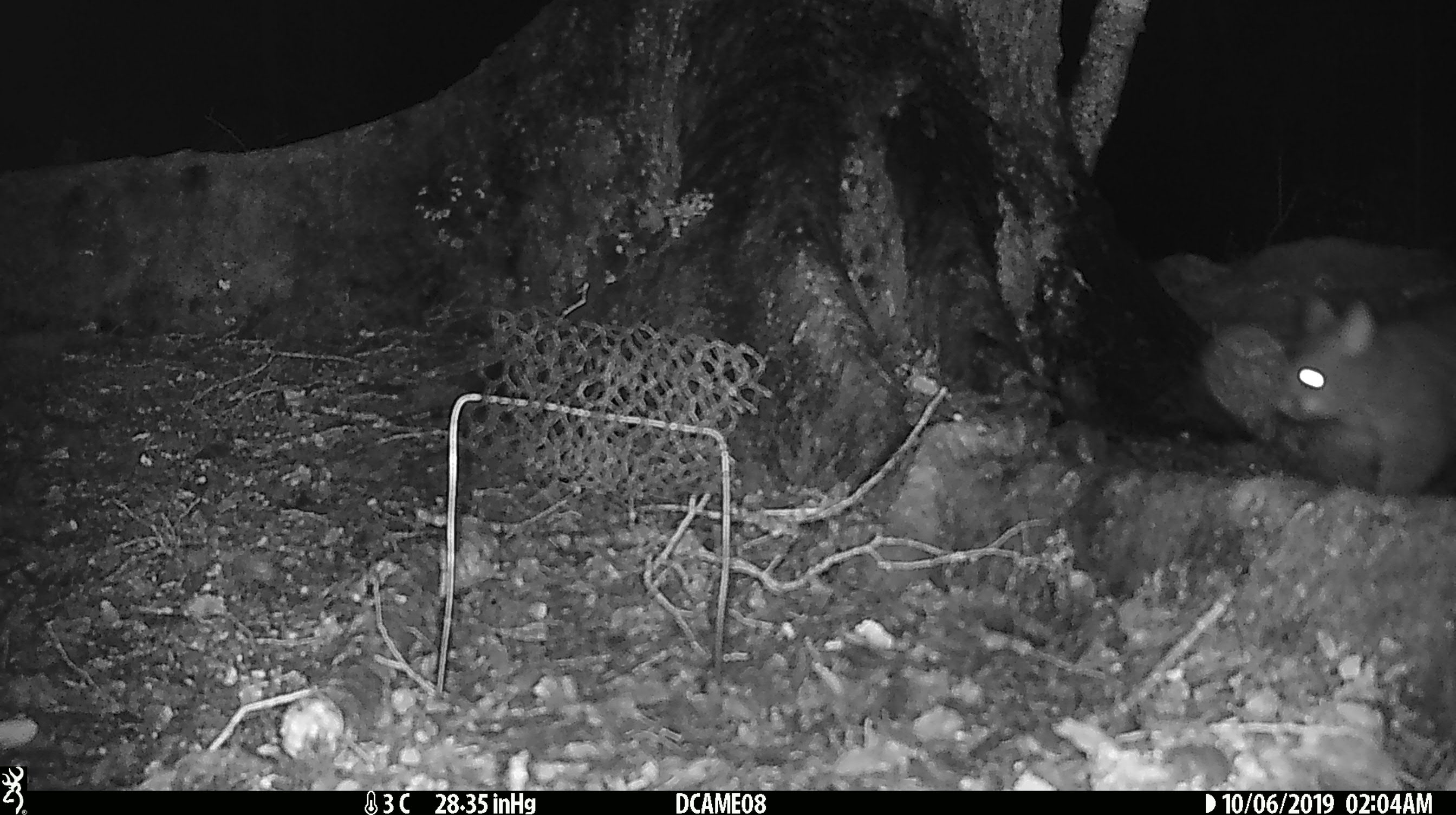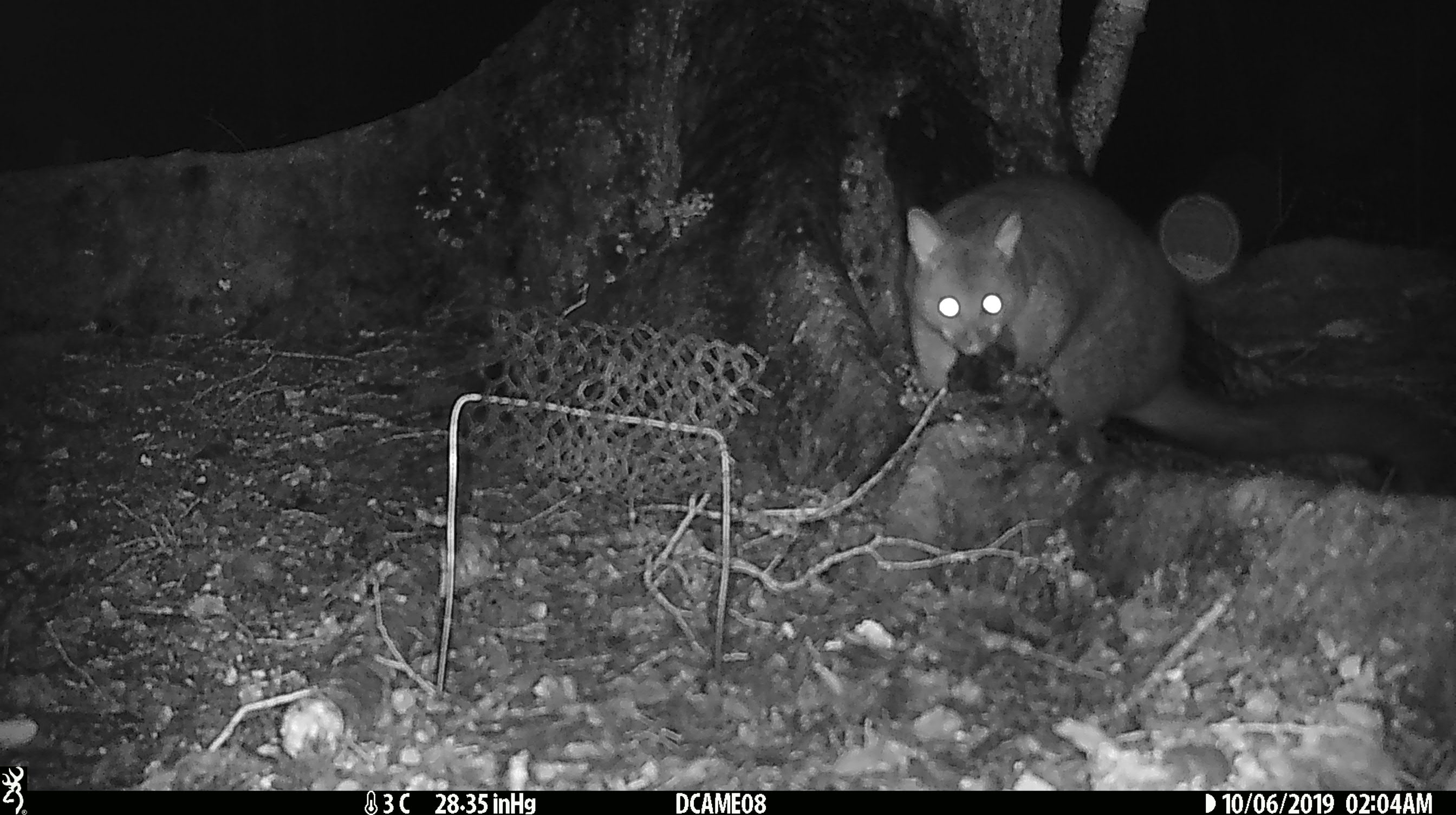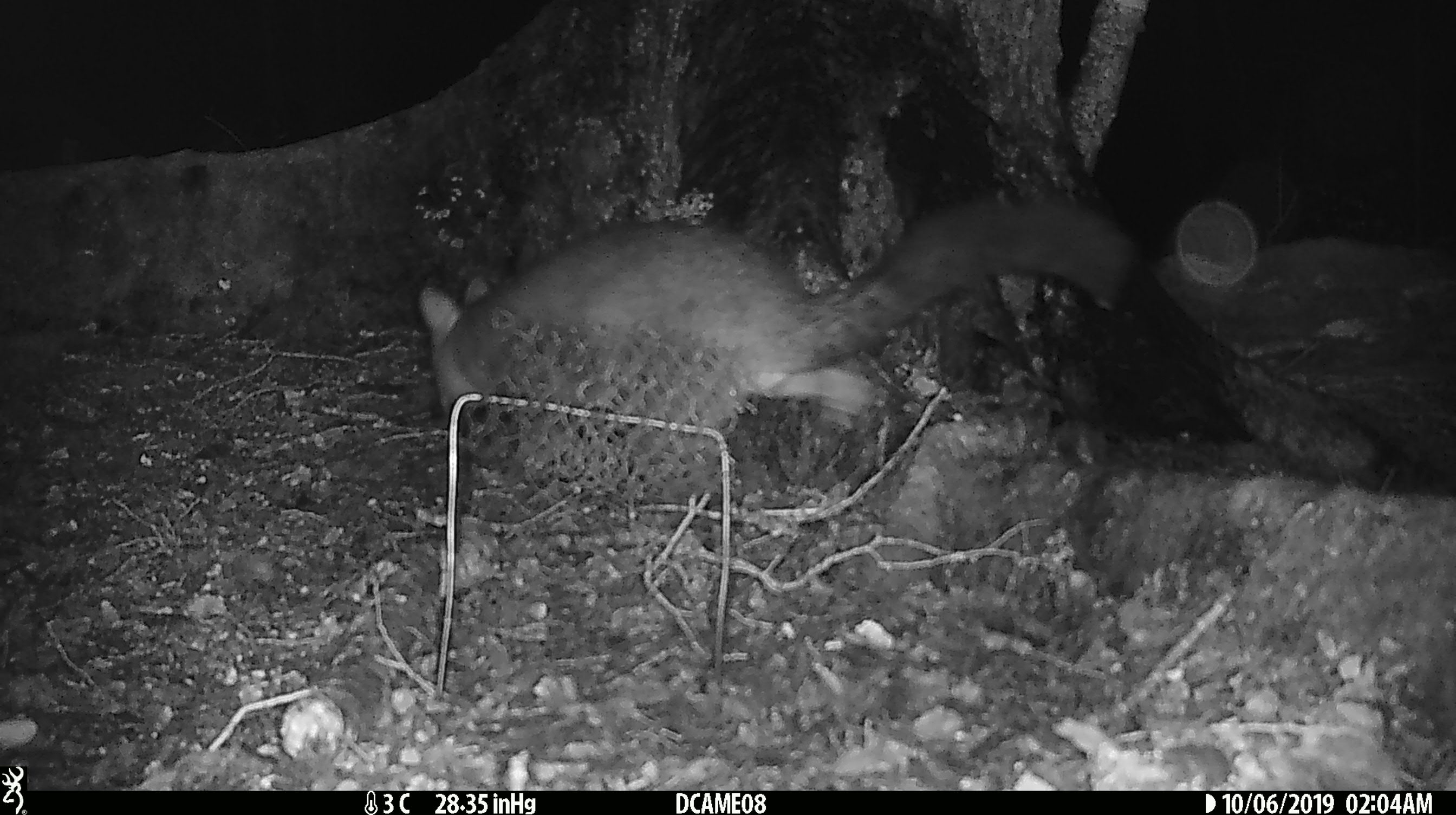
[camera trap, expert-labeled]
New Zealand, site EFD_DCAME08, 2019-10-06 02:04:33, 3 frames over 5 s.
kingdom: Animalia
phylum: Chordata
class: Mammalia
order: Diprotodontia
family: Phalangeridae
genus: Trichosurus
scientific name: Trichosurus vulpecula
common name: common brushtail possum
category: possum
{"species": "possum (common brushtail possum) (Trichosurus vulpecula)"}